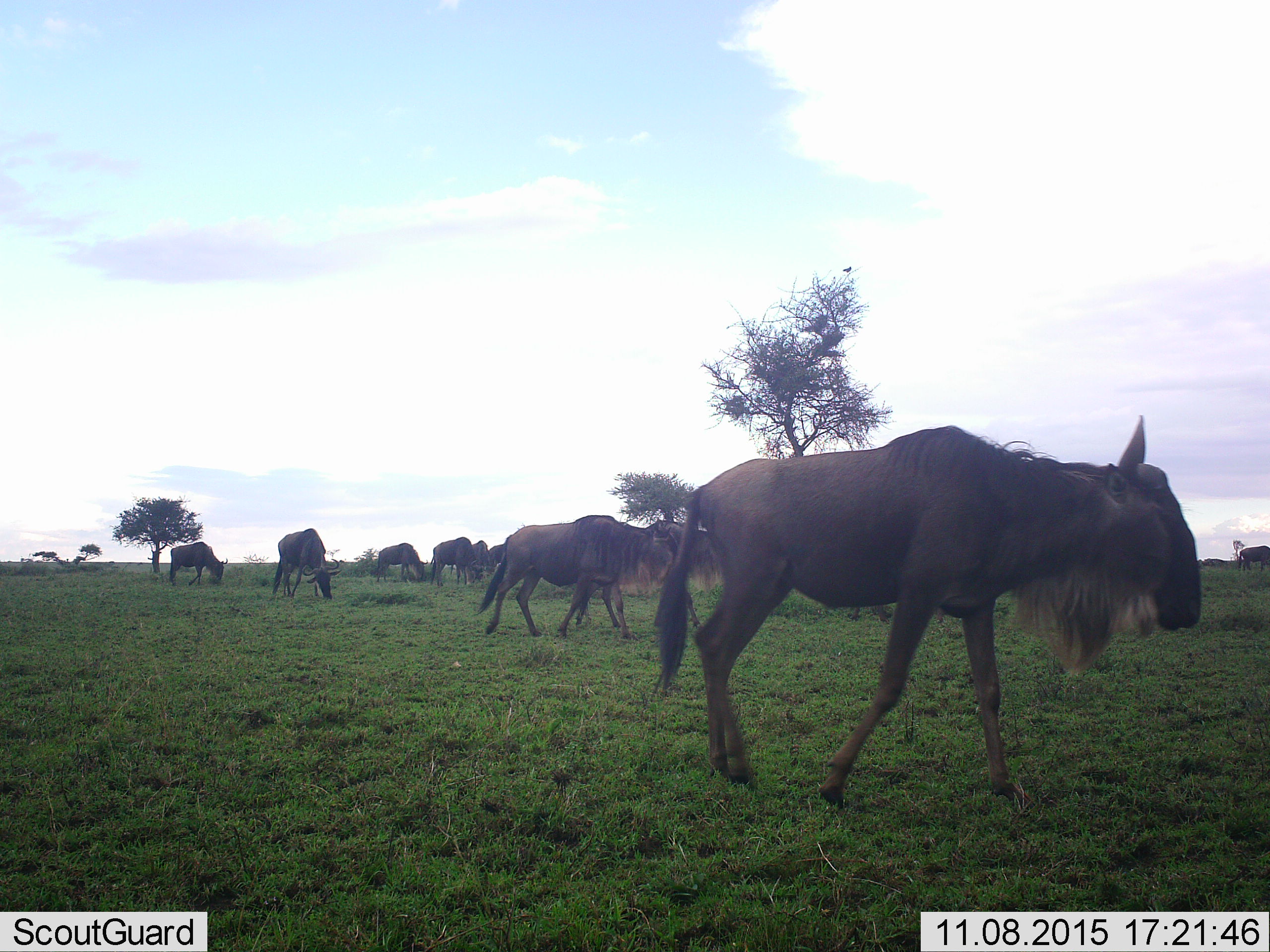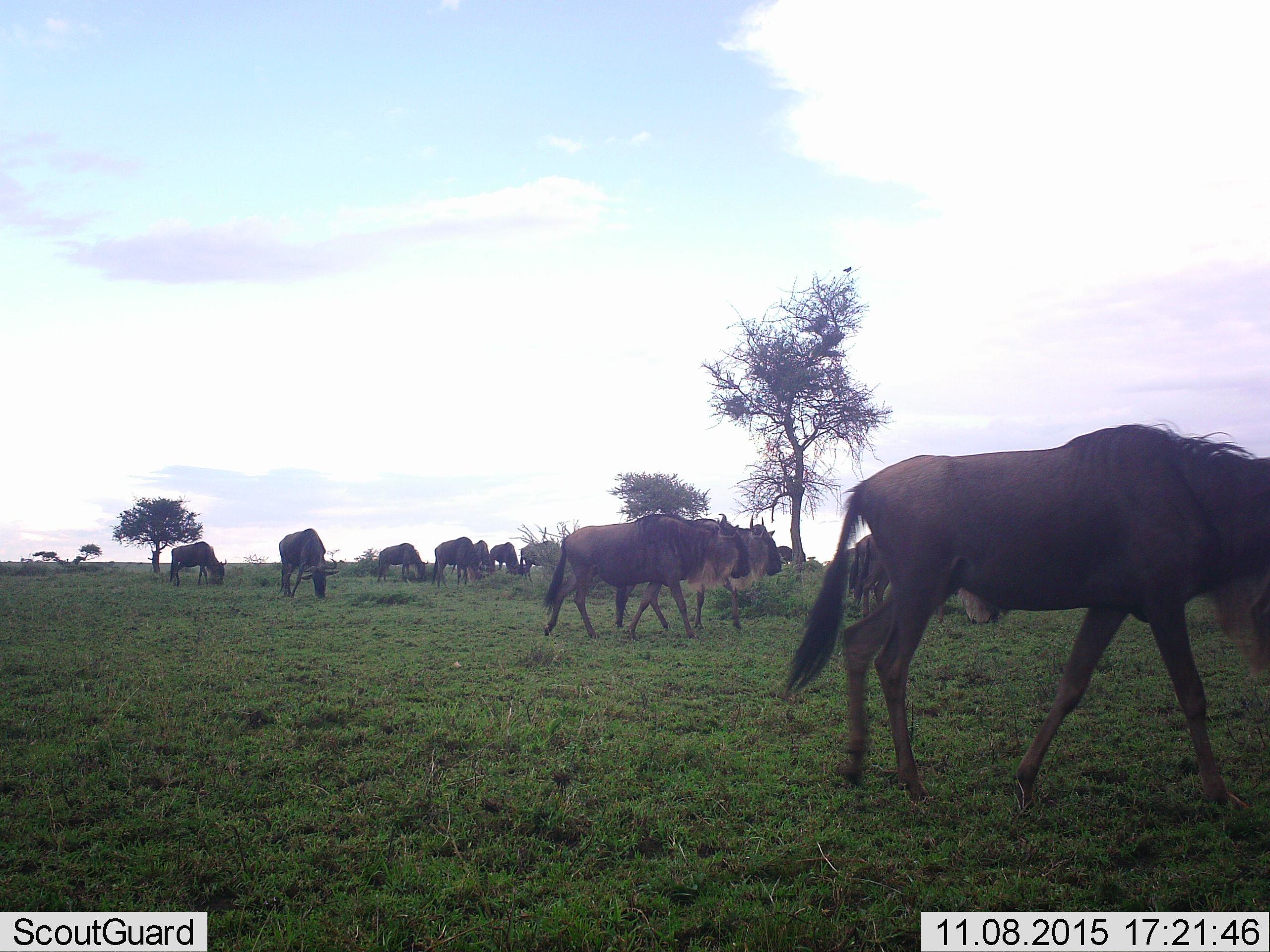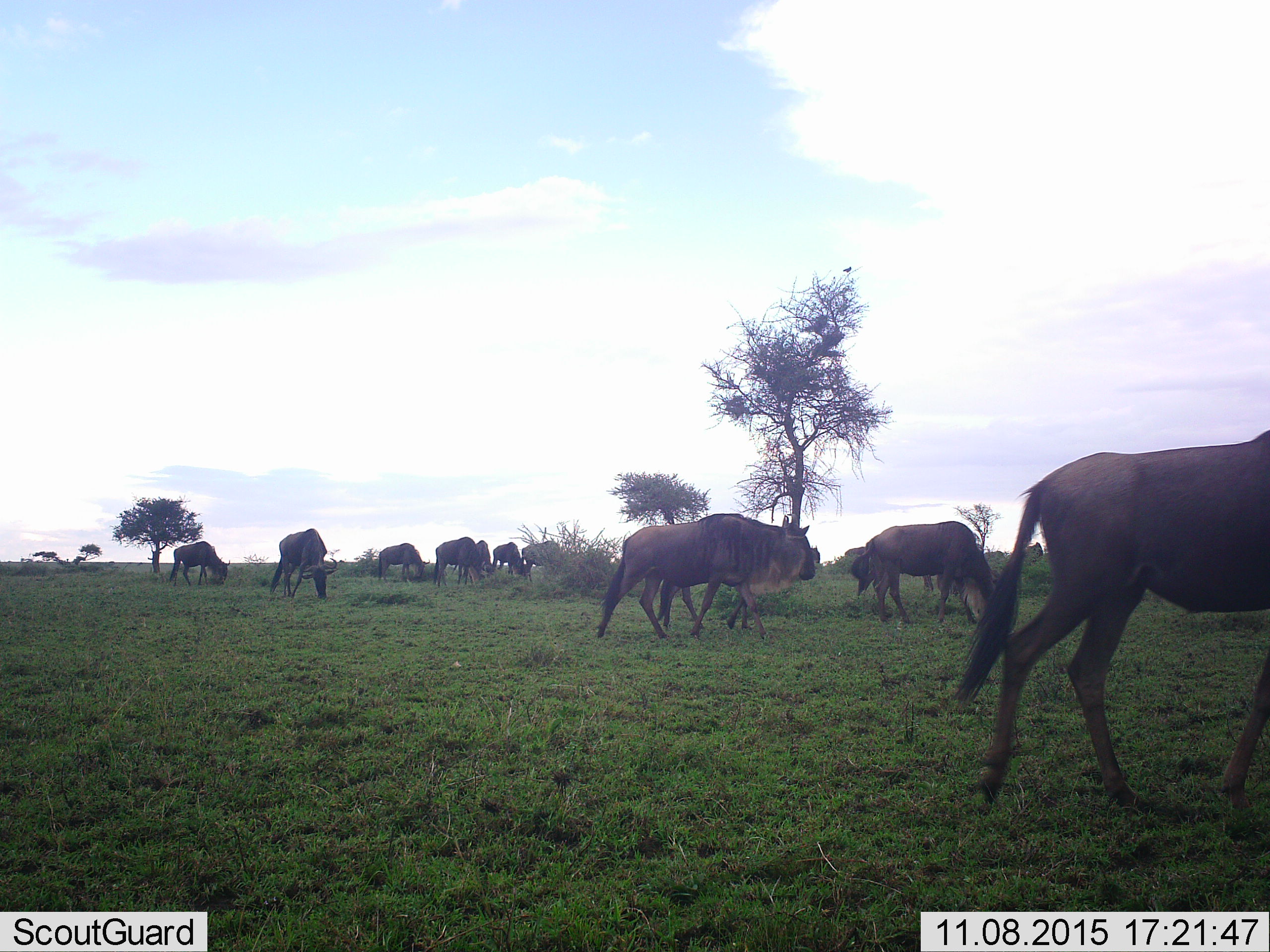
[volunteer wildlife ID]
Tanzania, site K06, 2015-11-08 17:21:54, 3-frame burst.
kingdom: Animalia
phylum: Chordata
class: Mammalia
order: Artiodactyla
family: Bovidae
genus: Connochaetes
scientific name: Connochaetes taurinus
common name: blue wildebeest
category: wildebeest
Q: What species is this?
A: Wildebeest (blue wildebeest) (Connochaetes taurinus).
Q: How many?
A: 11-50.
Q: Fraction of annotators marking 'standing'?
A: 70%.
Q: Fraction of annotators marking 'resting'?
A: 0%.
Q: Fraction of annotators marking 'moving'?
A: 80%.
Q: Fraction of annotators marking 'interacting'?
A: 0%.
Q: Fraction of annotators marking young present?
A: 0%.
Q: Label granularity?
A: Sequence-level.